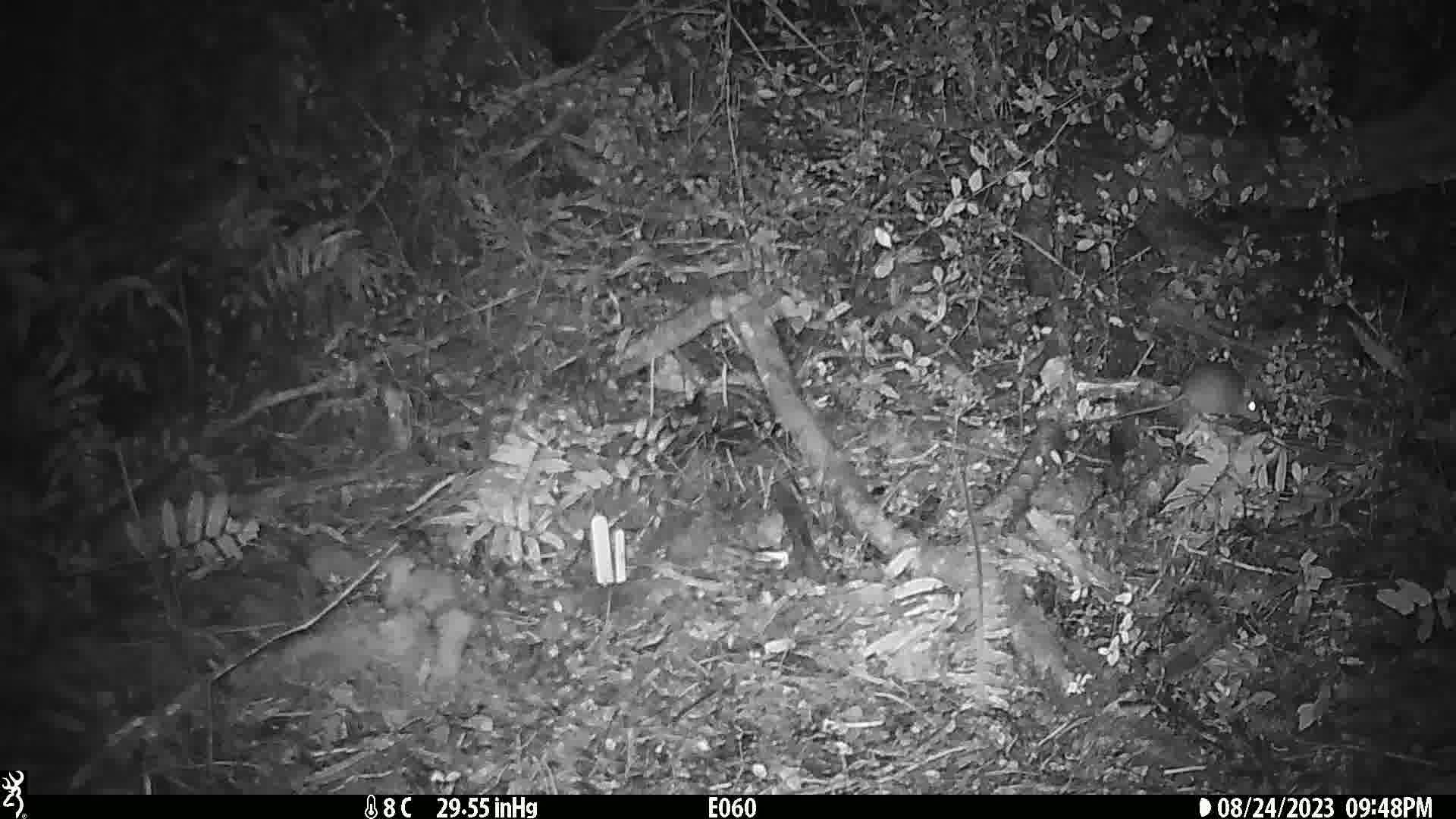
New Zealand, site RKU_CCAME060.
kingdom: Animalia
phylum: Chordata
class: Mammalia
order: Rodentia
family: Muridae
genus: Rattus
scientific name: Rattus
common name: rat